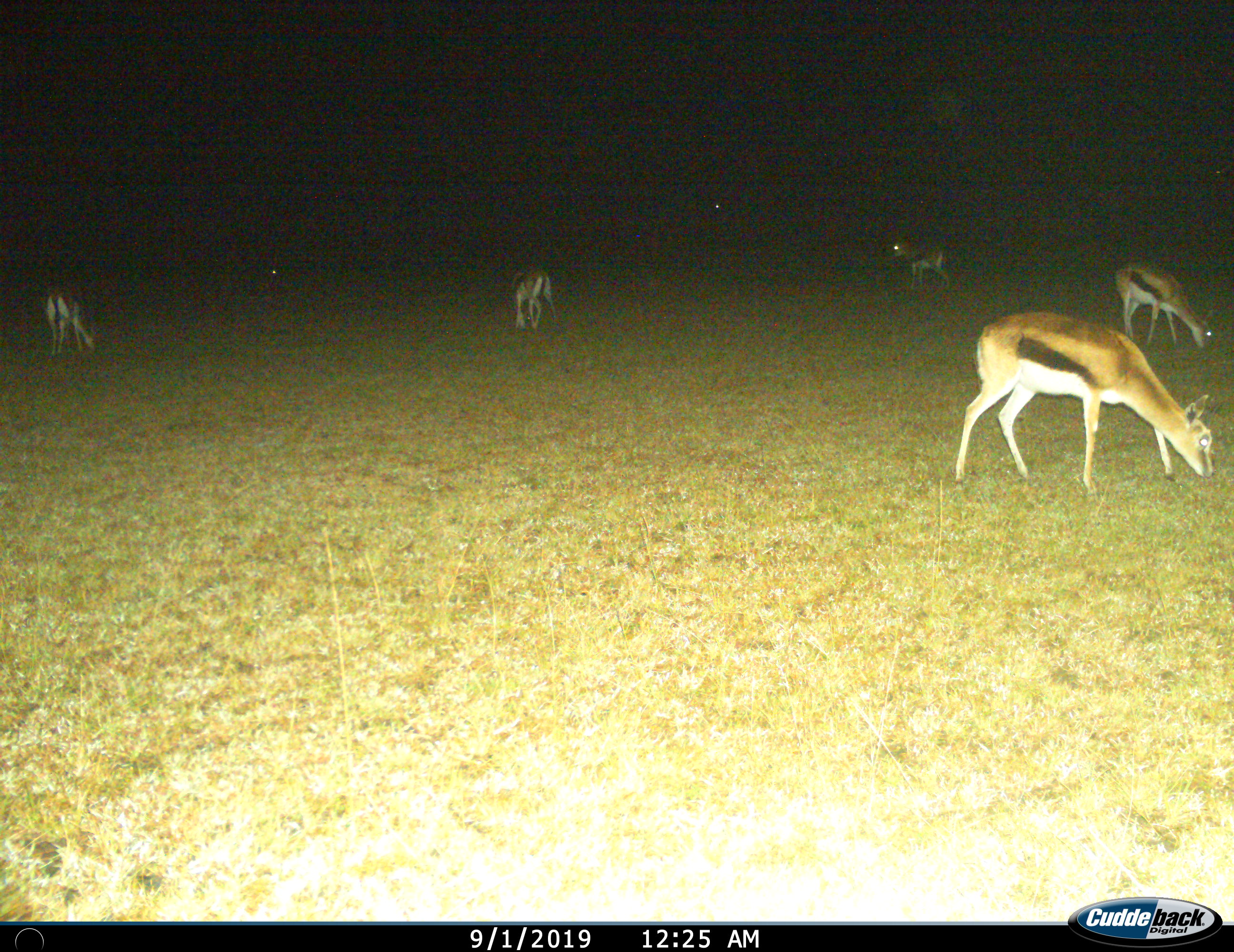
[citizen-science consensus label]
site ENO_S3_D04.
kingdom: Animalia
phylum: Chordata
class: Mammalia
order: Artiodactyla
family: Bovidae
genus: Eudorcas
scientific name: Eudorcas thomsonii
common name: thomson's gazelle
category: gazellethomsons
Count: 5.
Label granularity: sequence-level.